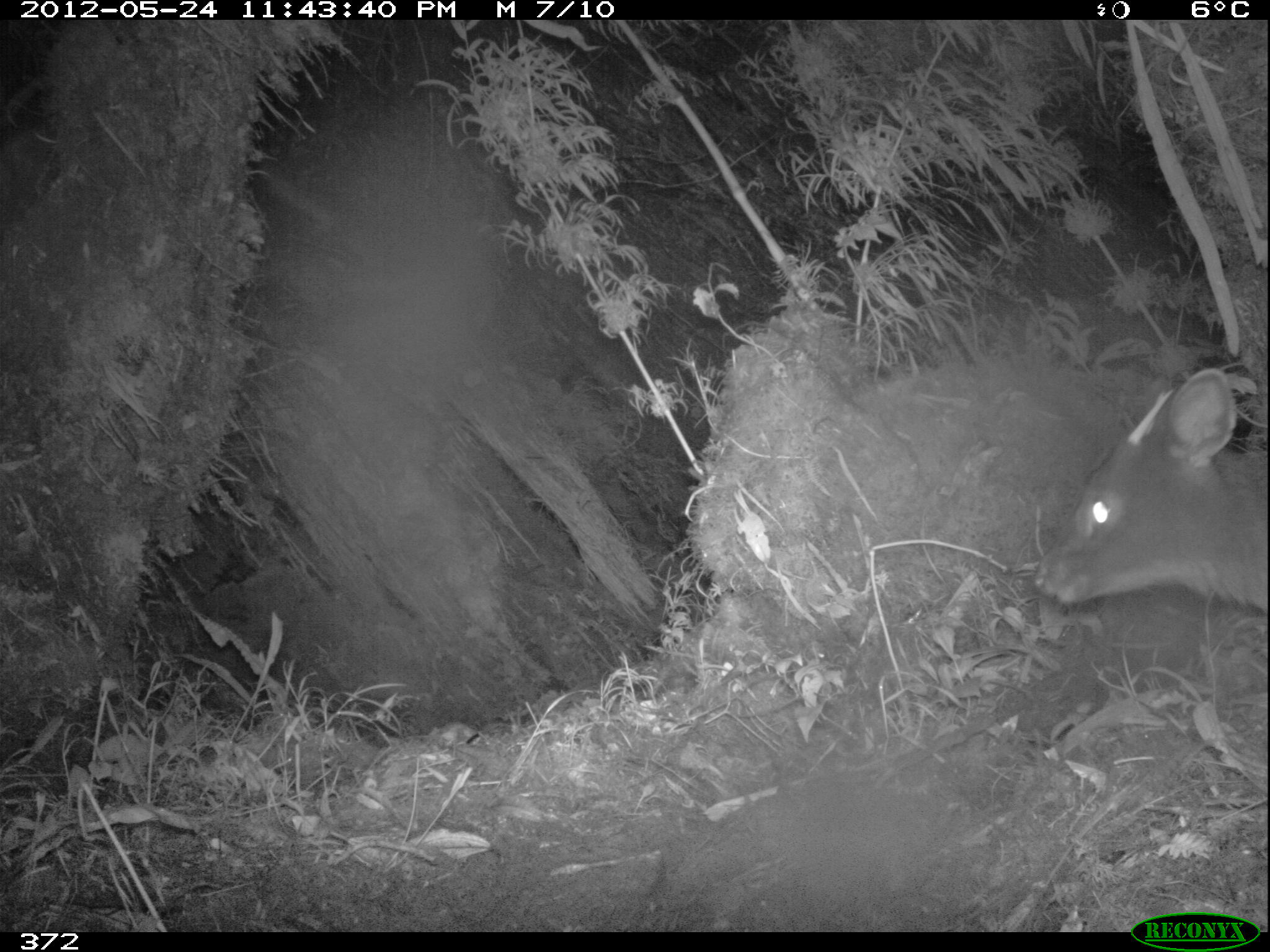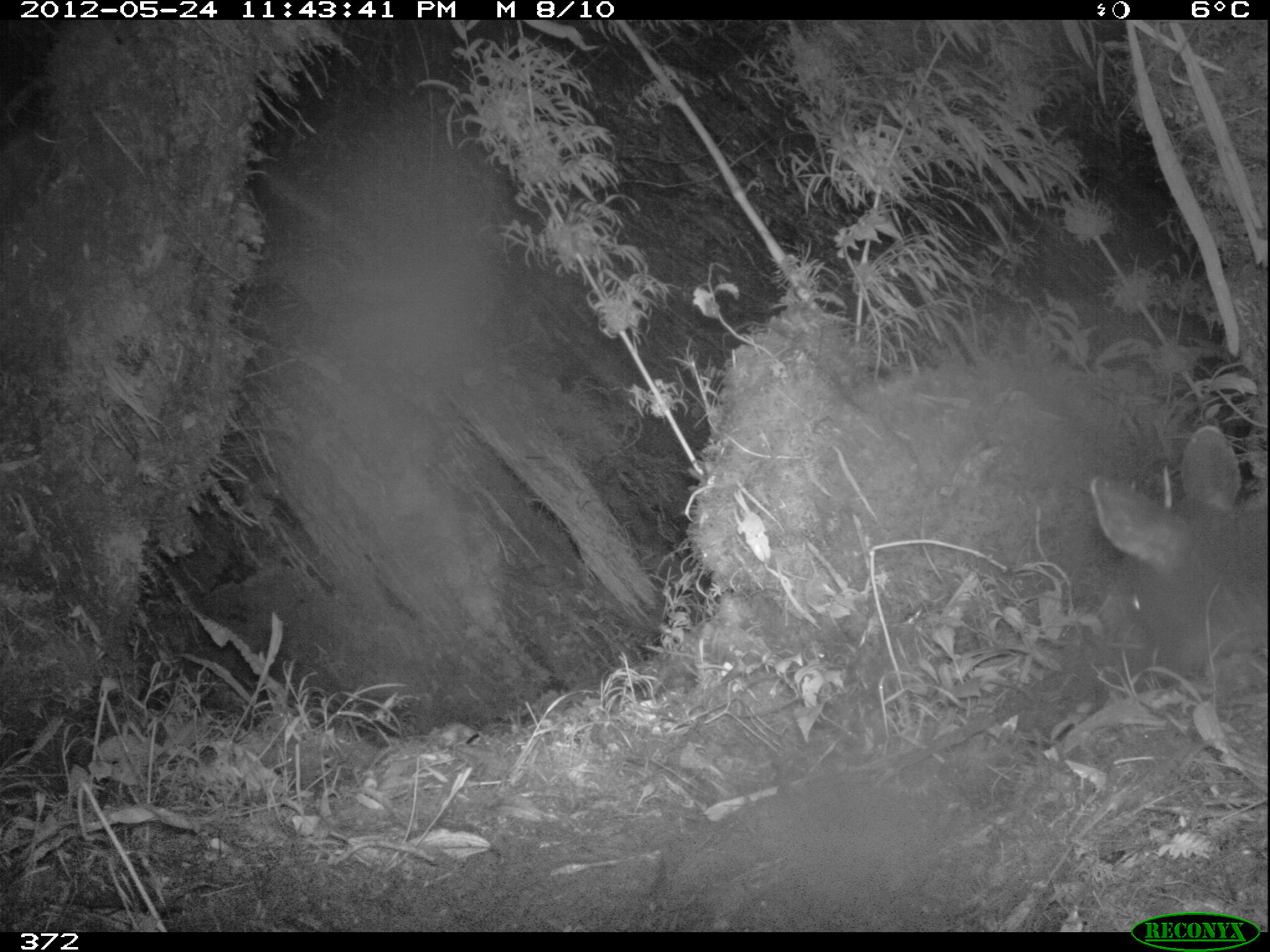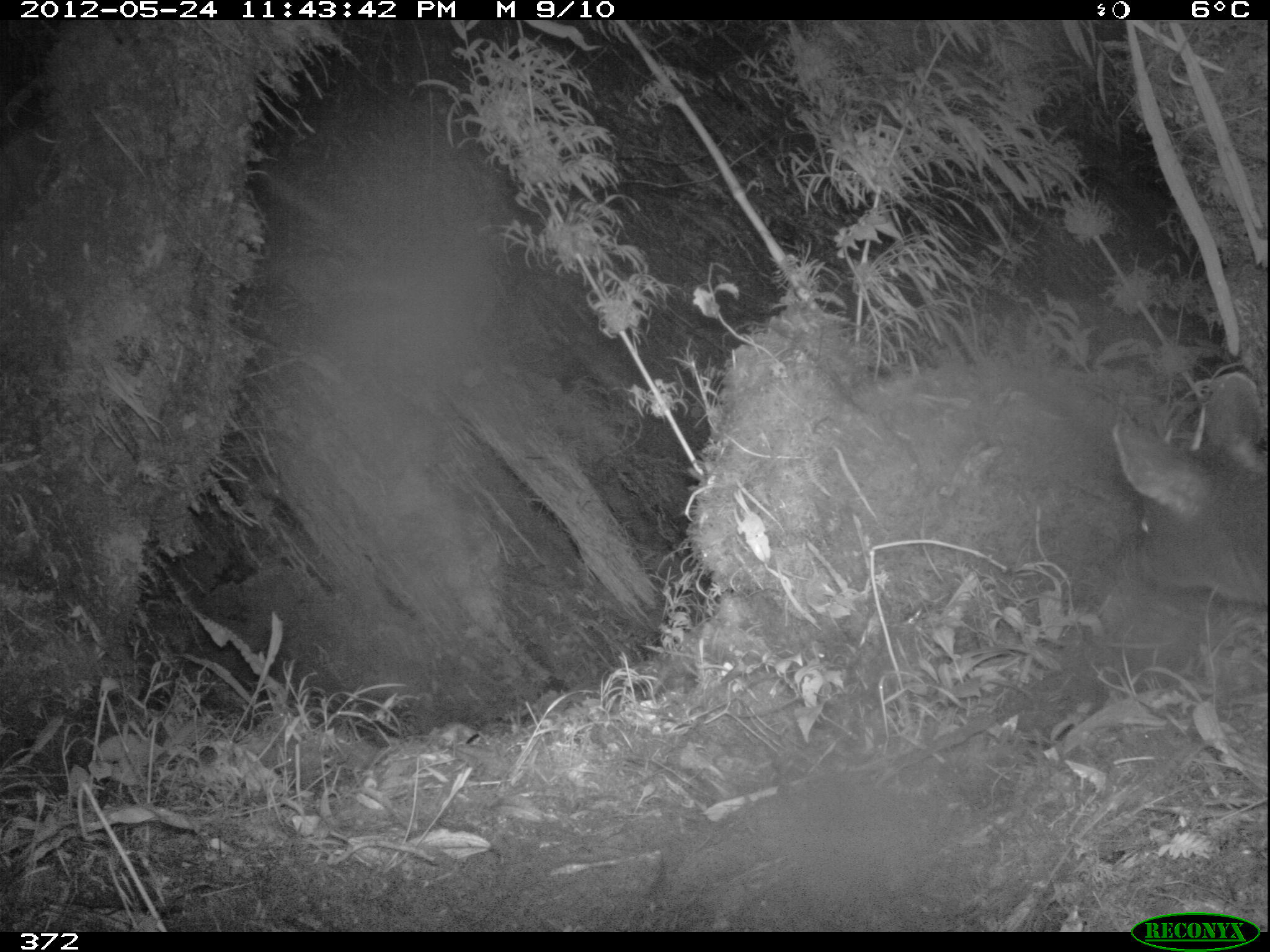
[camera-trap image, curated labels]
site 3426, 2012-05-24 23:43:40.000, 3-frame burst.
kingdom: Animalia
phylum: Chordata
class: Mammalia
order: Artiodactyla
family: Cervidae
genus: Mazama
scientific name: Mazama chunyi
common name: dwarf brocket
Mazama chunyi (dwarf brocket).